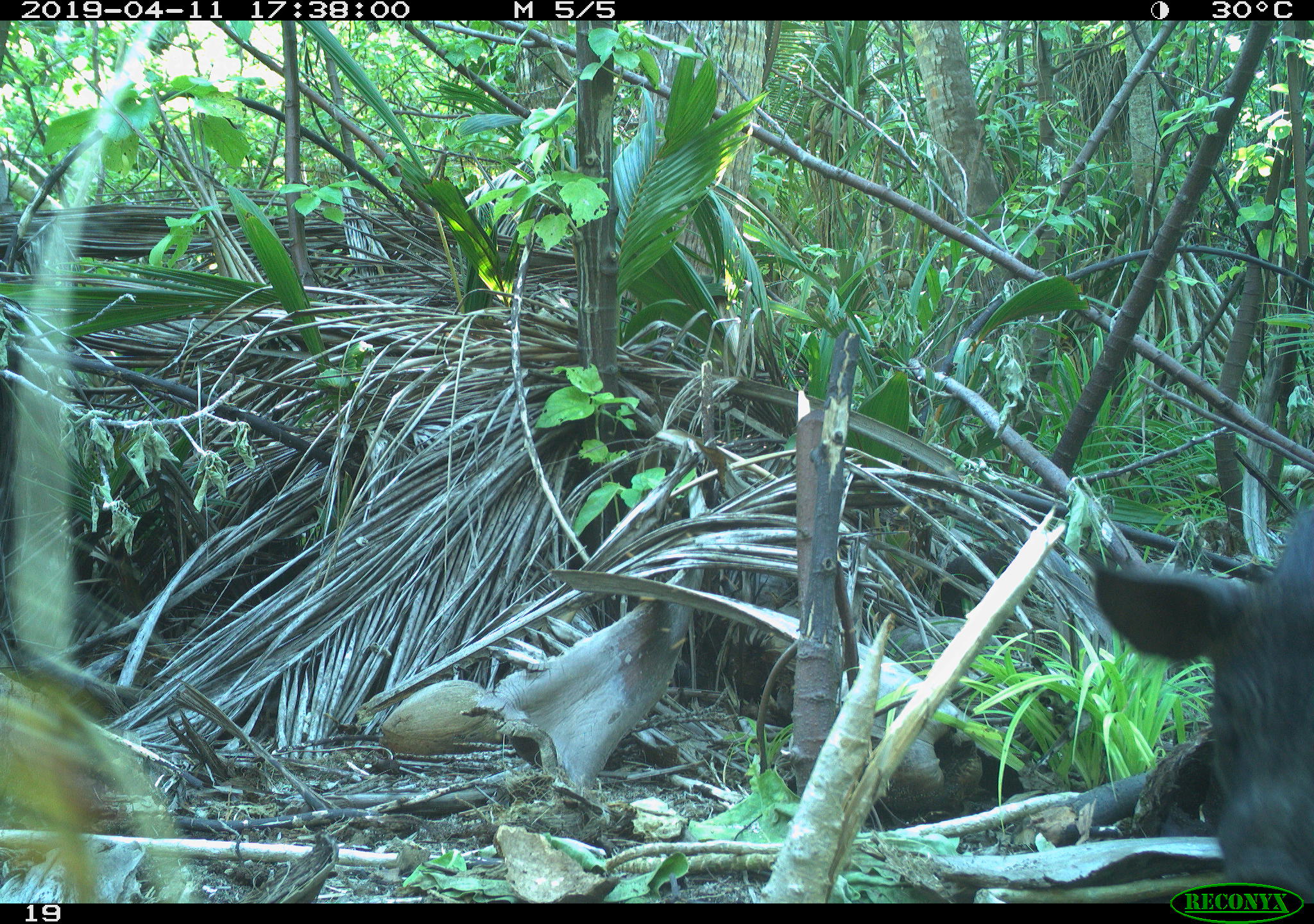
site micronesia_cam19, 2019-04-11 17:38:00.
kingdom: Animalia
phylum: Chordata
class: Mammalia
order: Artiodactyla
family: Suidae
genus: Sus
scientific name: Sus scrofa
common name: pig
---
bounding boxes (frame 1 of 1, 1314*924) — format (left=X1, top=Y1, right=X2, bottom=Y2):
pig: (left=1077, top=477, right=1314, bottom=895)